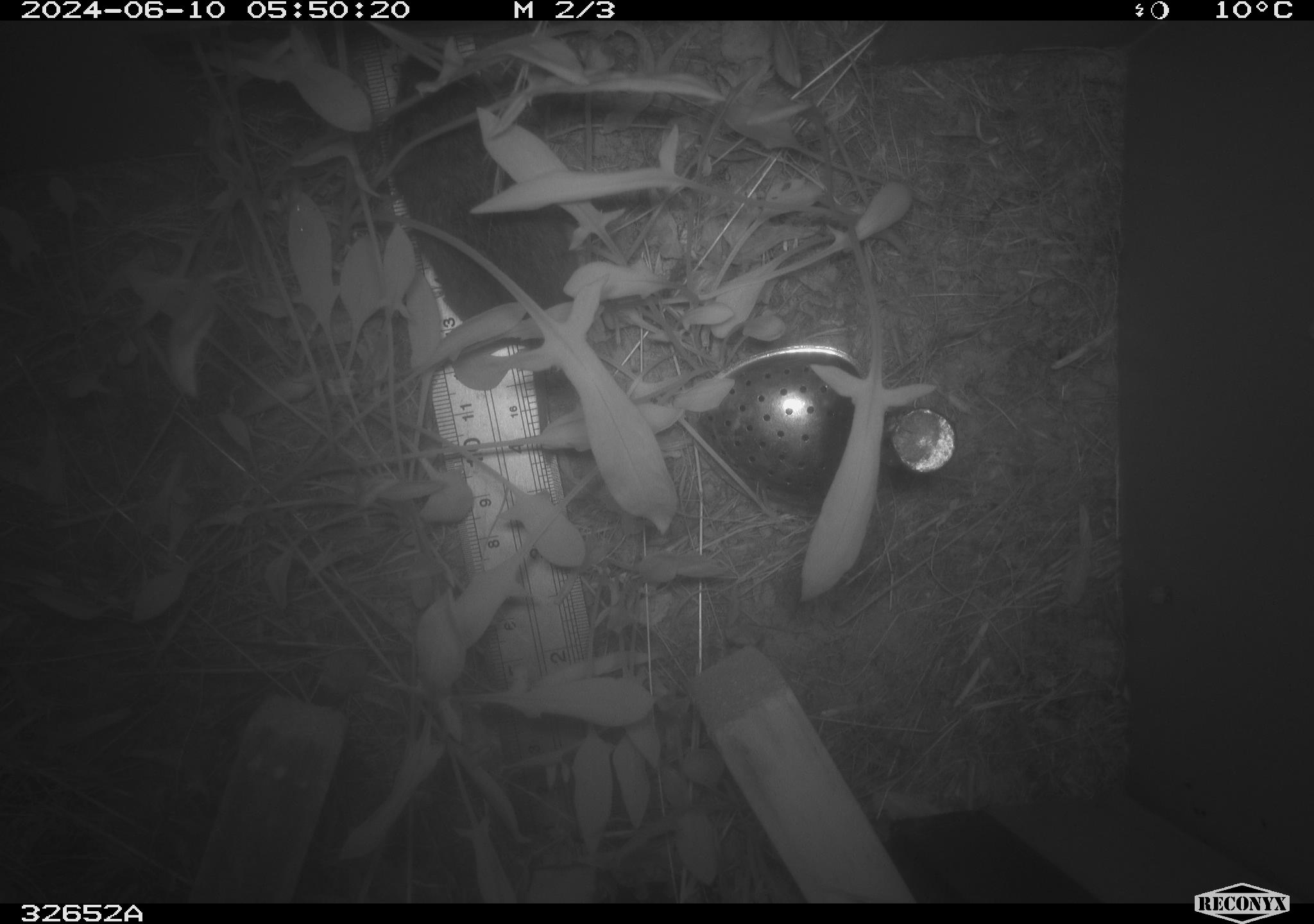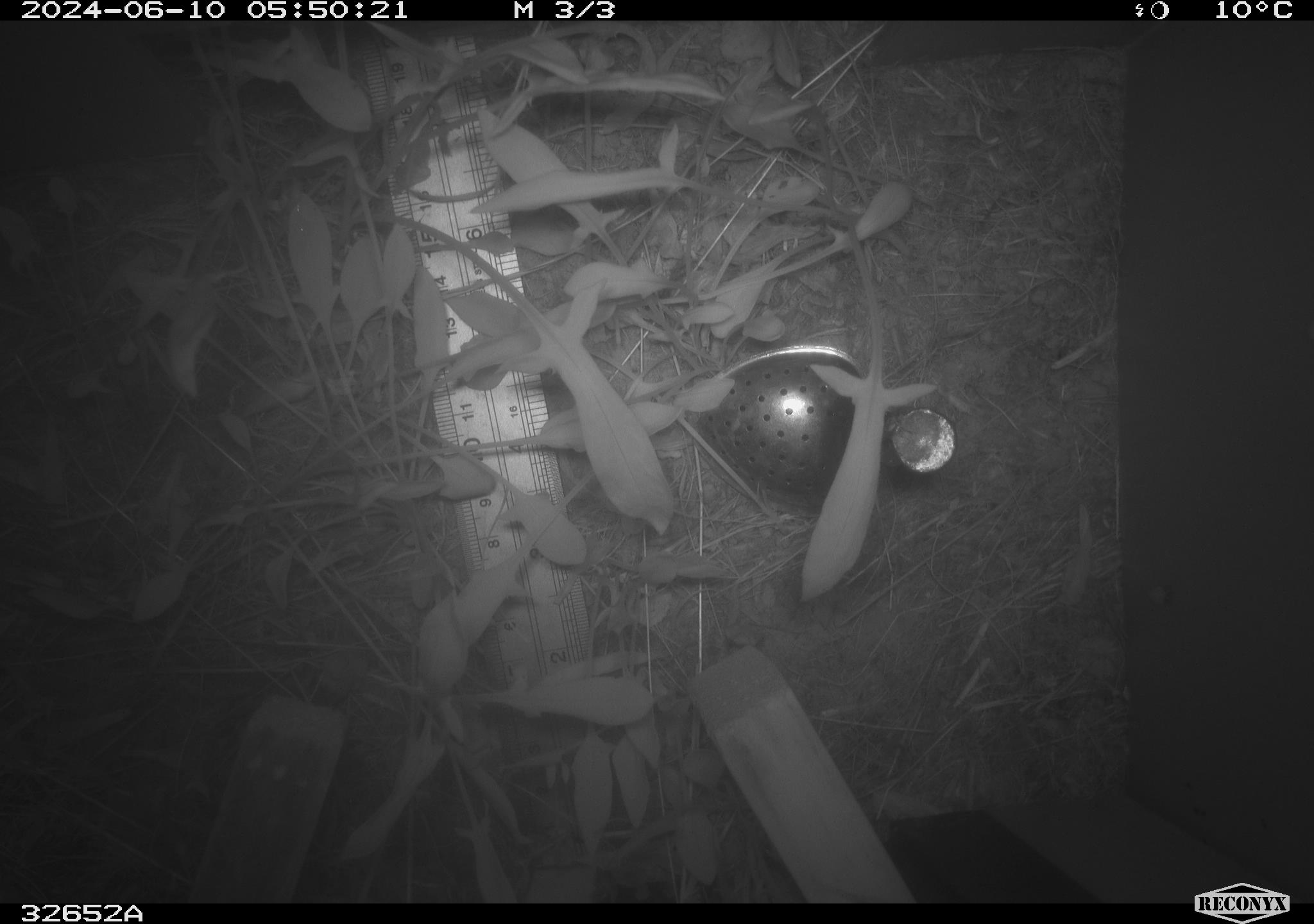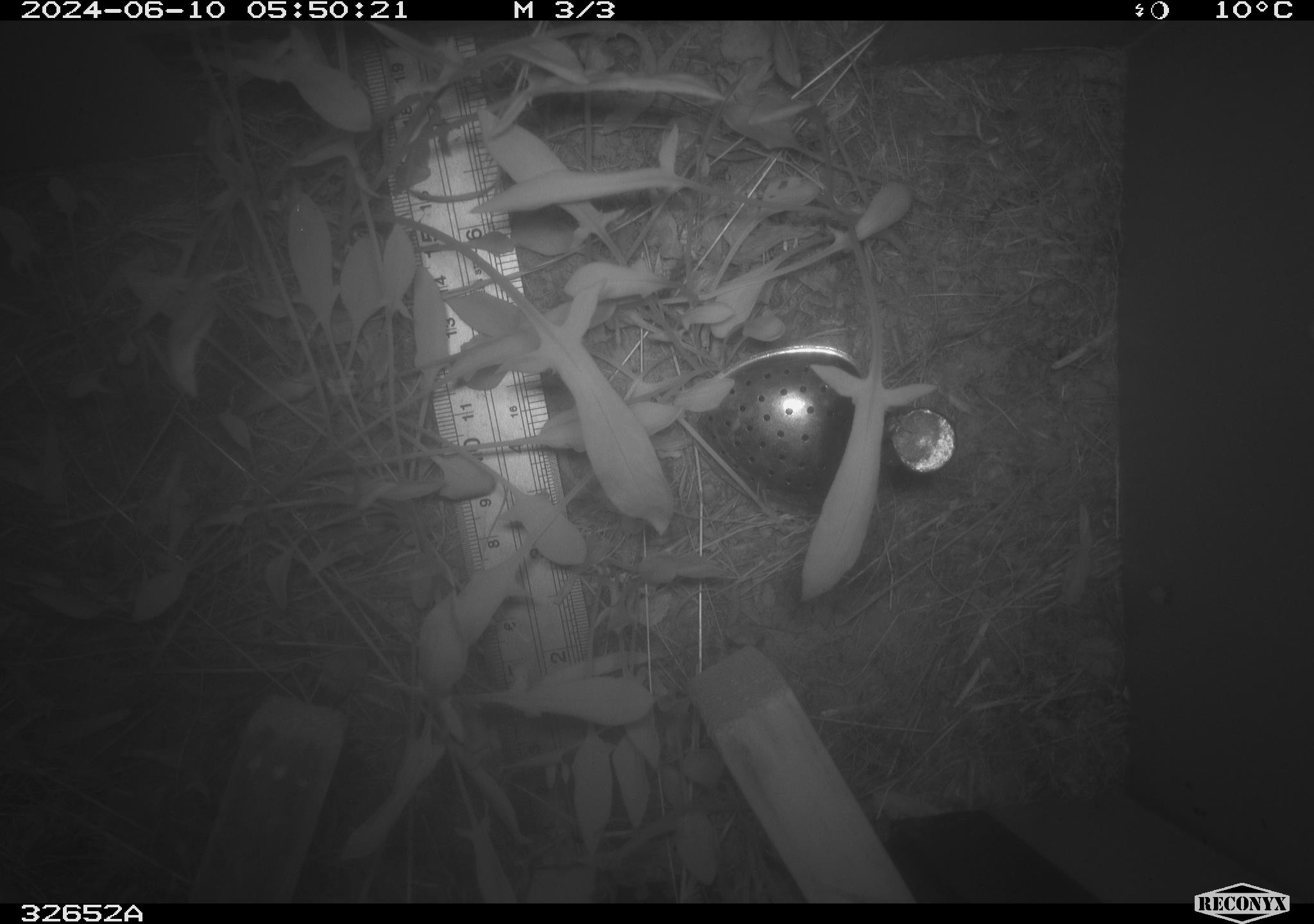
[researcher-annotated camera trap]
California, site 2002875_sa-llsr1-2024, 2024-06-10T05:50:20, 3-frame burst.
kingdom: Animalia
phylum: Chordata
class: Mammalia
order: Rodentia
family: Cricetidae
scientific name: Arvicolinae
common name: voles, lemmings, and muskrats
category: arvicolinae subfamily